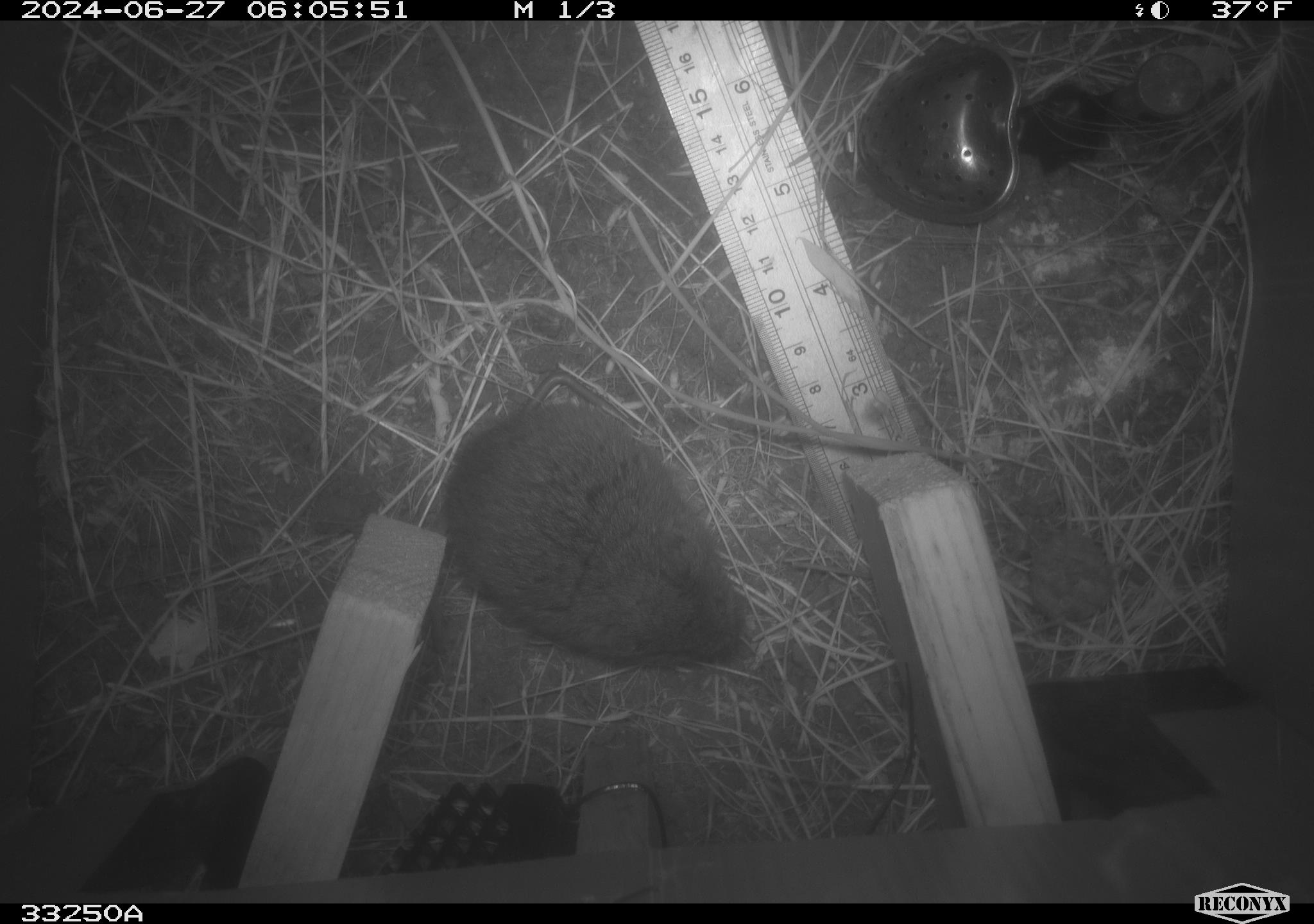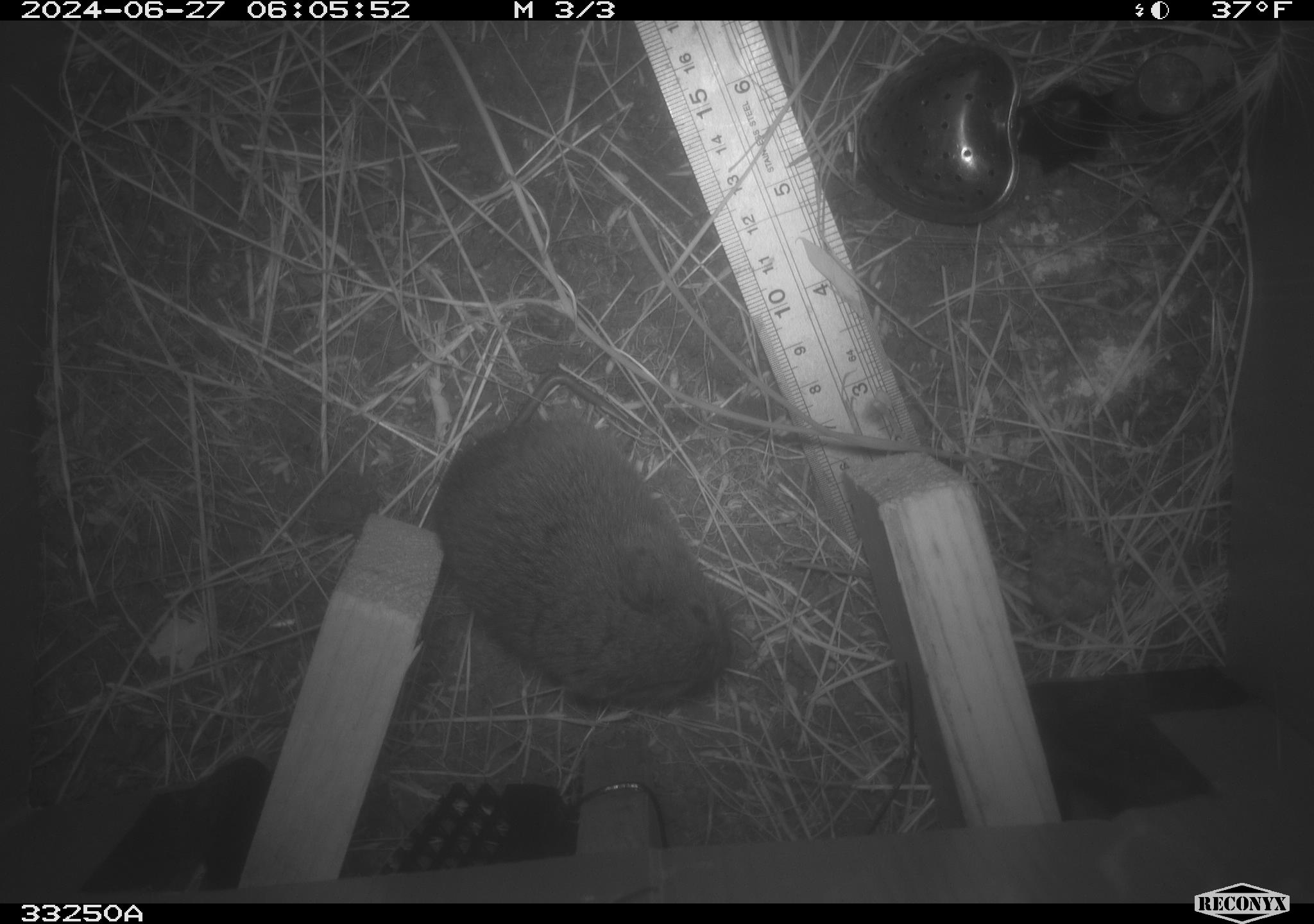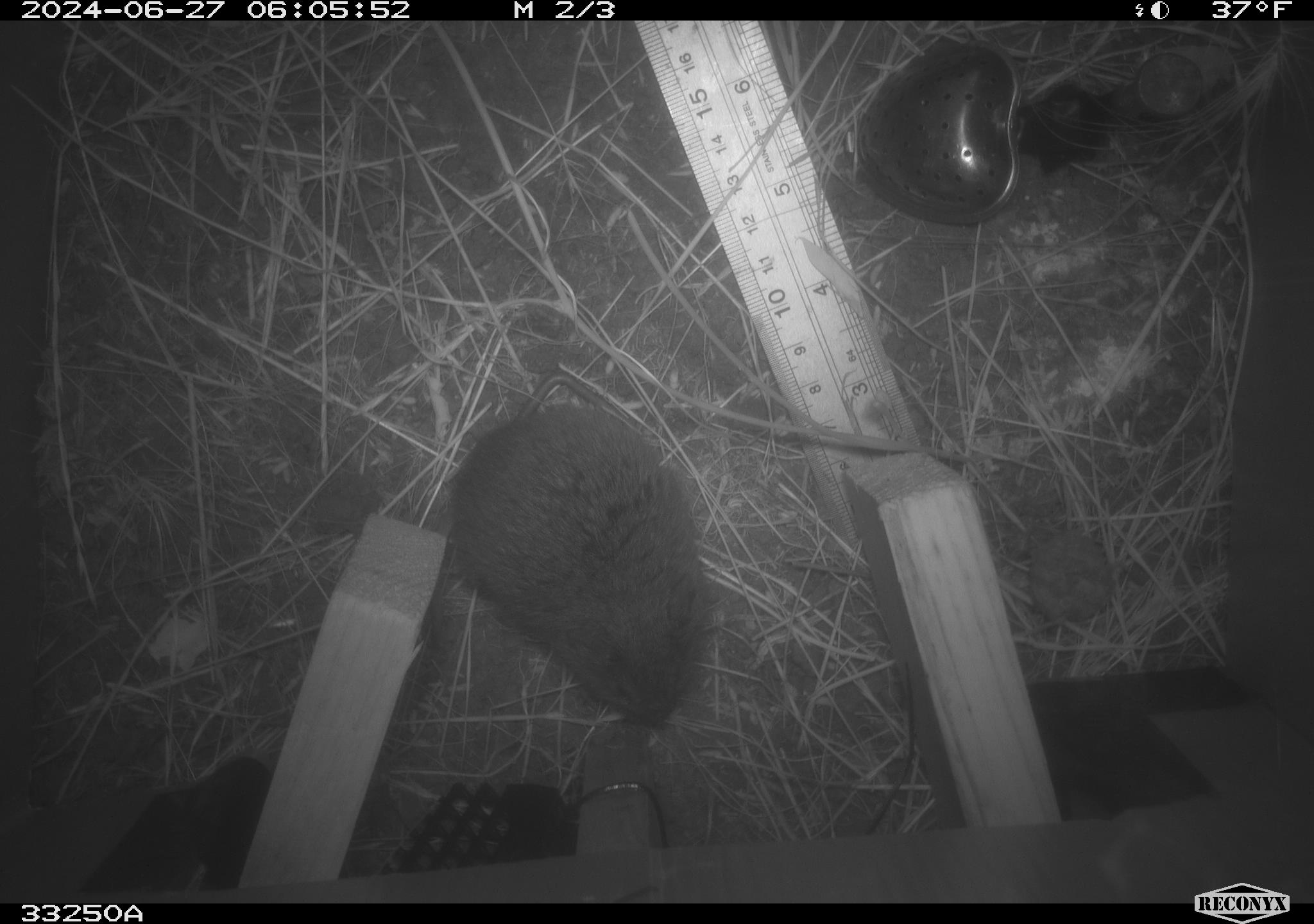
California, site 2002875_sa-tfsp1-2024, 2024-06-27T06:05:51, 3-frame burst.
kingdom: Animalia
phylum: Chordata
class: Mammalia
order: Rodentia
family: Cricetidae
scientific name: Arvicolinae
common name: voles, lemmings, and muskrats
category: arvicolinae subfamily